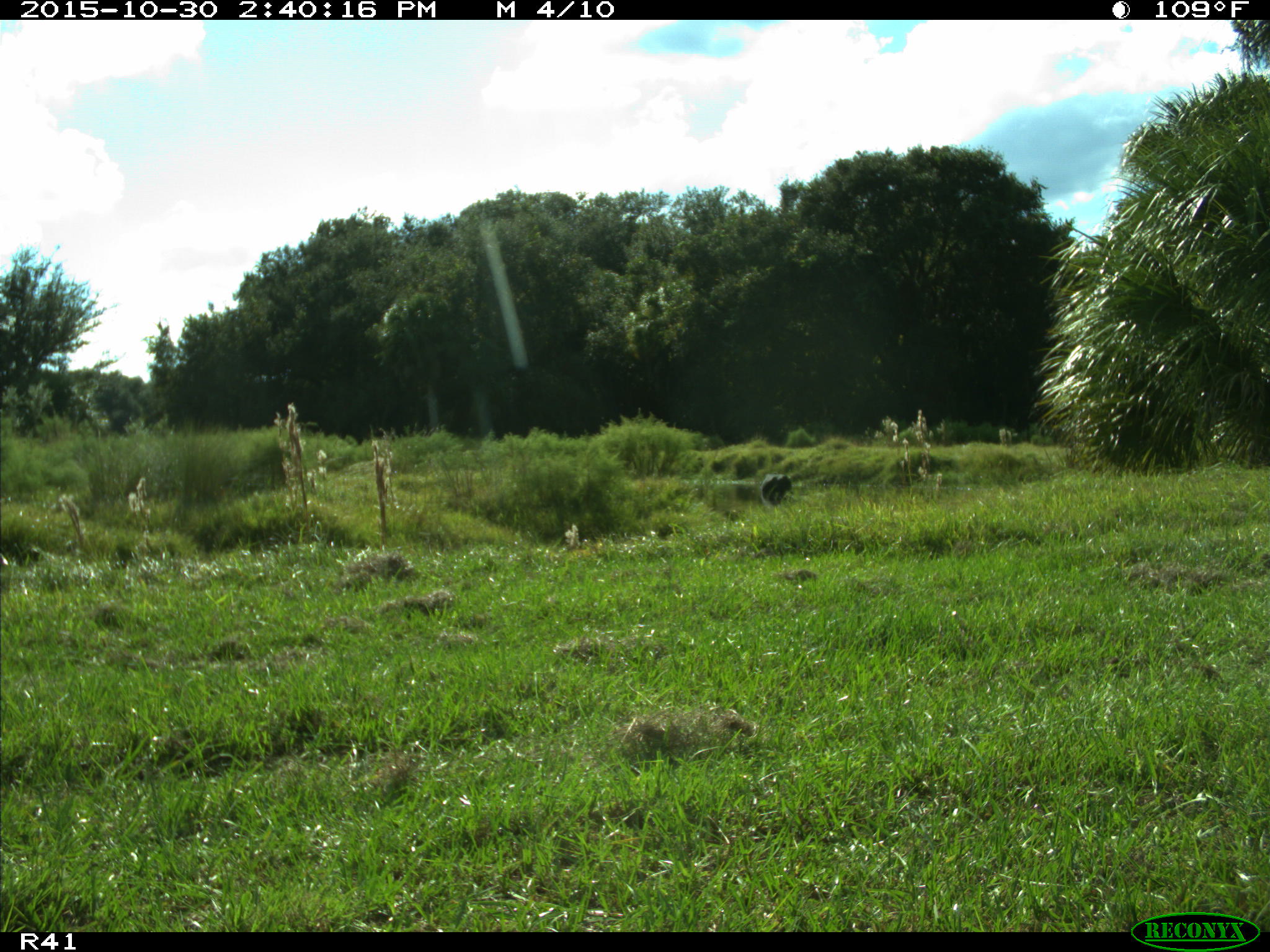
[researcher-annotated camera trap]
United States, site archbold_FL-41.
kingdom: Animalia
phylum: Chordata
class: Mammalia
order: Artiodactyla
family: Bovidae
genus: Bos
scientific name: Bos taurus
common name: domestic cow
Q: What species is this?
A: Bos taurus (domestic cow).